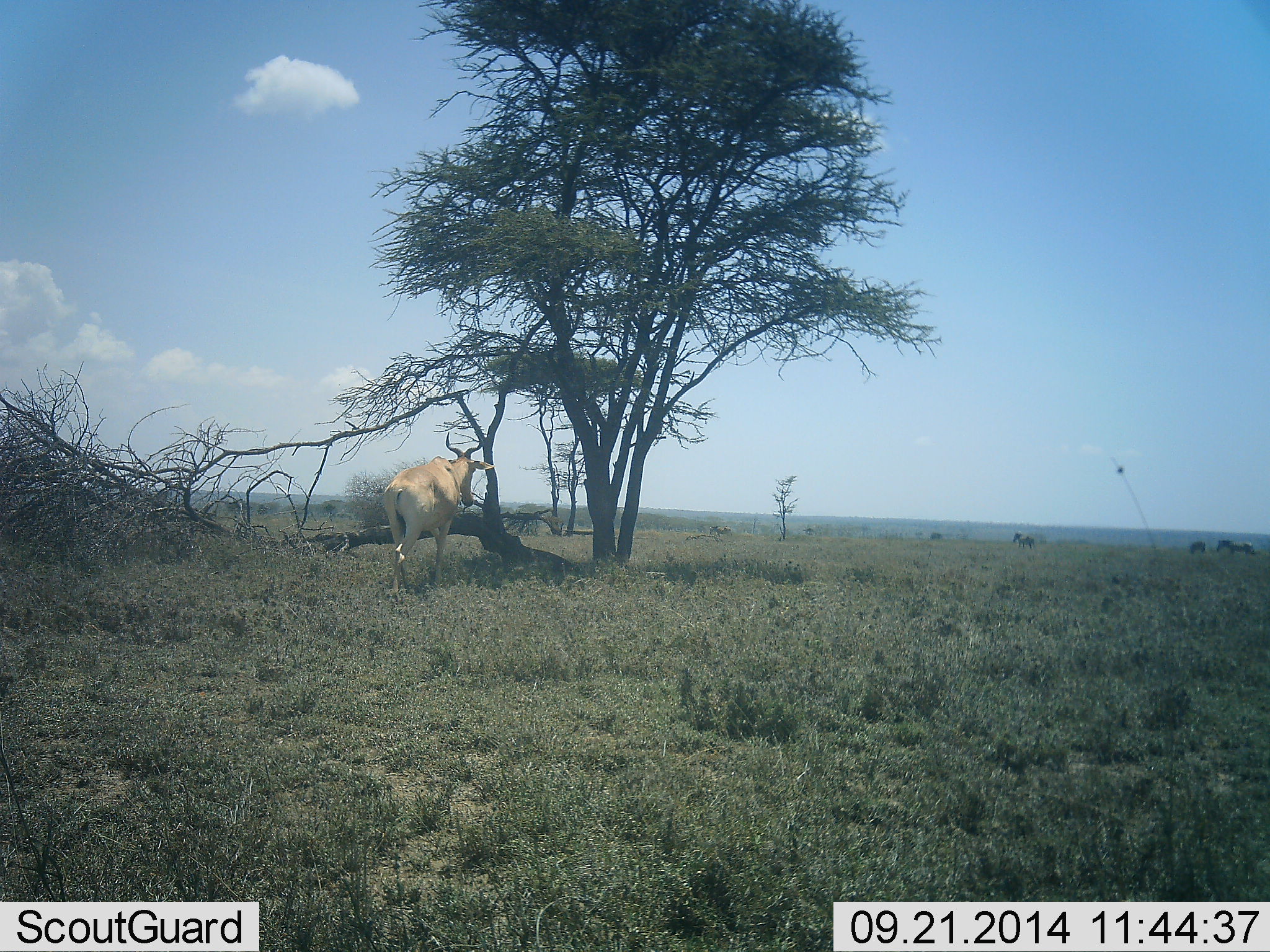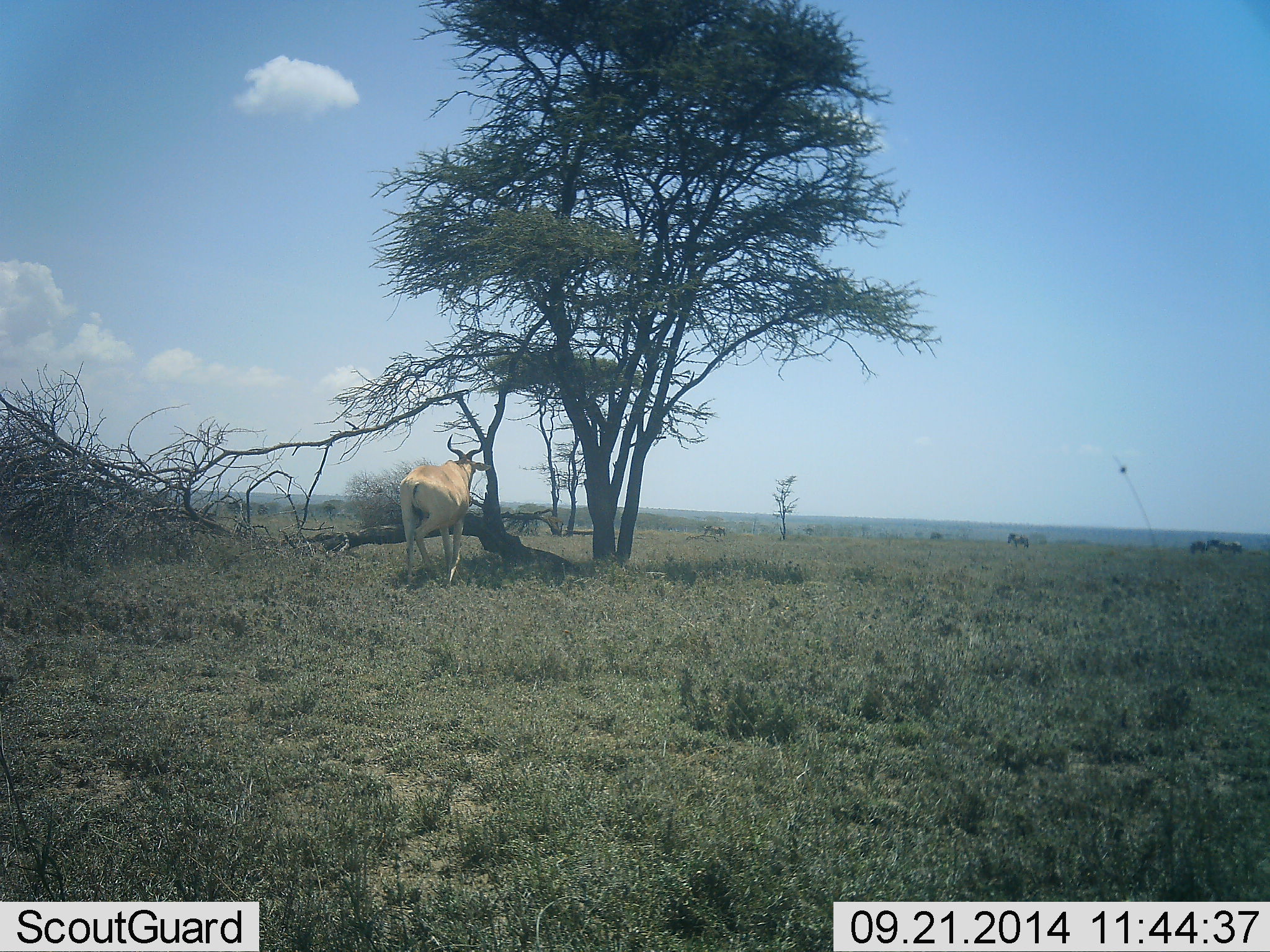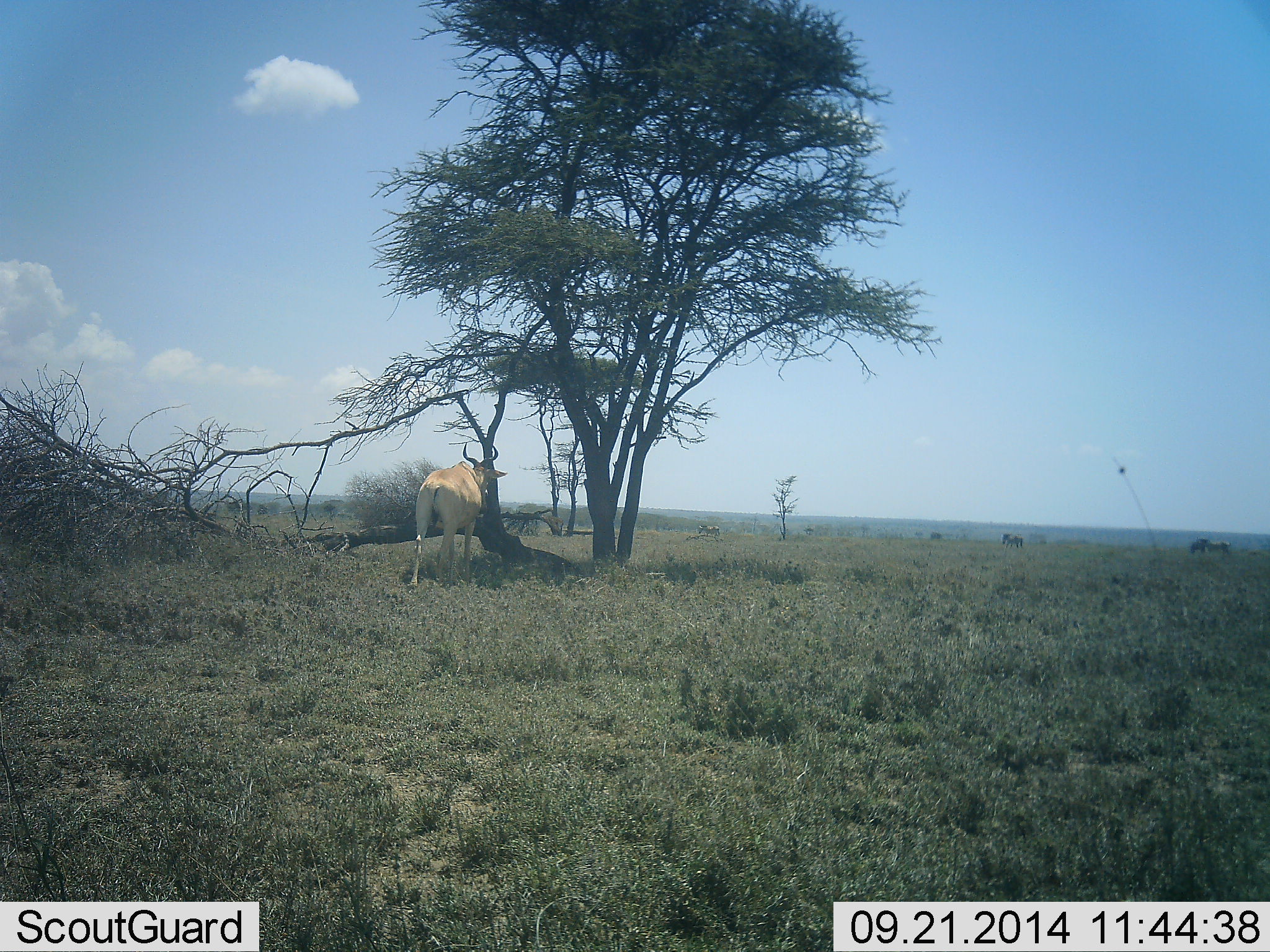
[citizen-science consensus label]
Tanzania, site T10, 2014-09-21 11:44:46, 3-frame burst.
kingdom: Animalia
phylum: Chordata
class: Mammalia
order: Artiodactyla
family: Bovidae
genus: Alcelaphus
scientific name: Alcelaphus buselaphus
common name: hartebeest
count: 1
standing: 9%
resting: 0%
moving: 100%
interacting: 0%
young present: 0%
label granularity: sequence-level